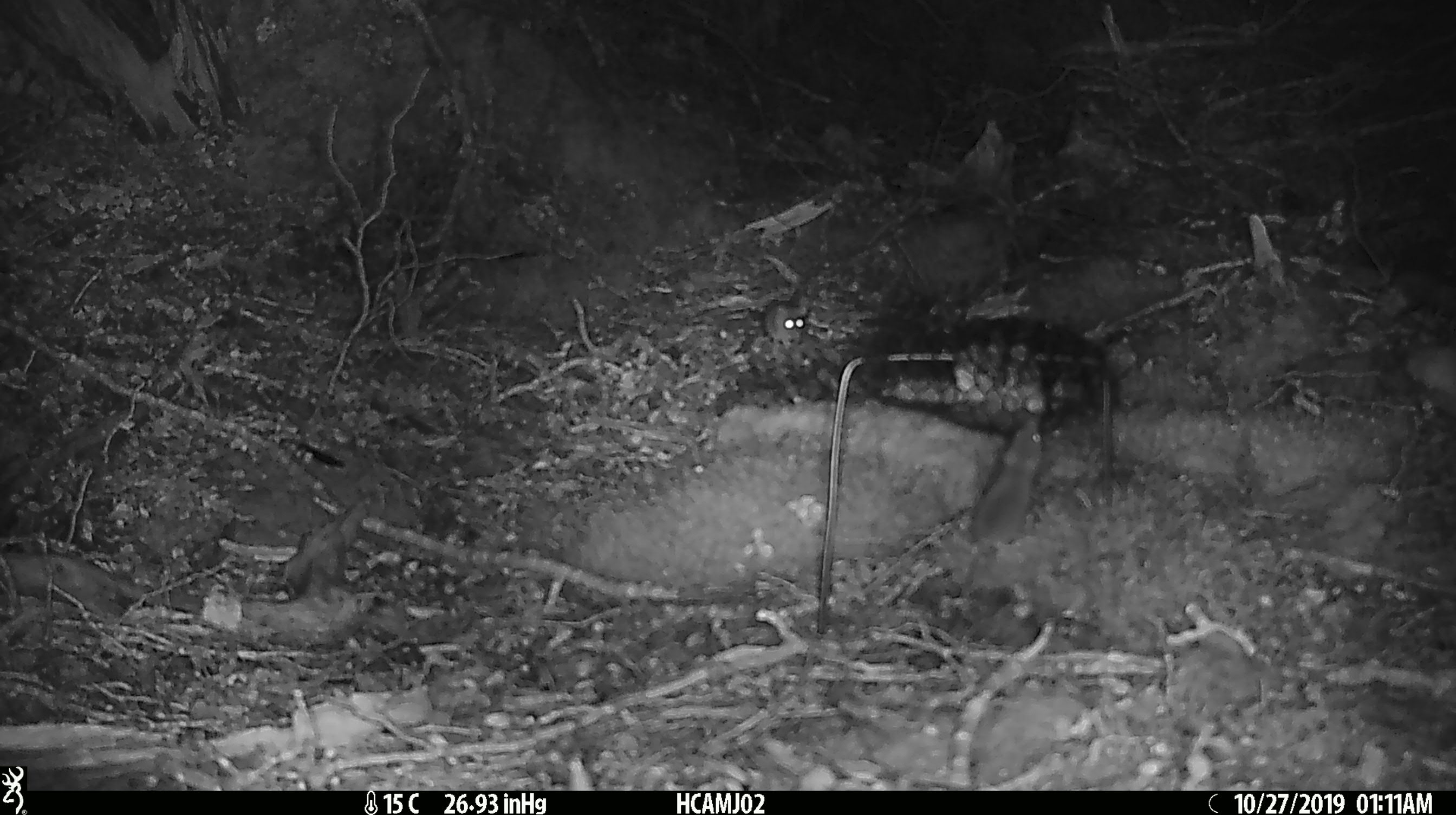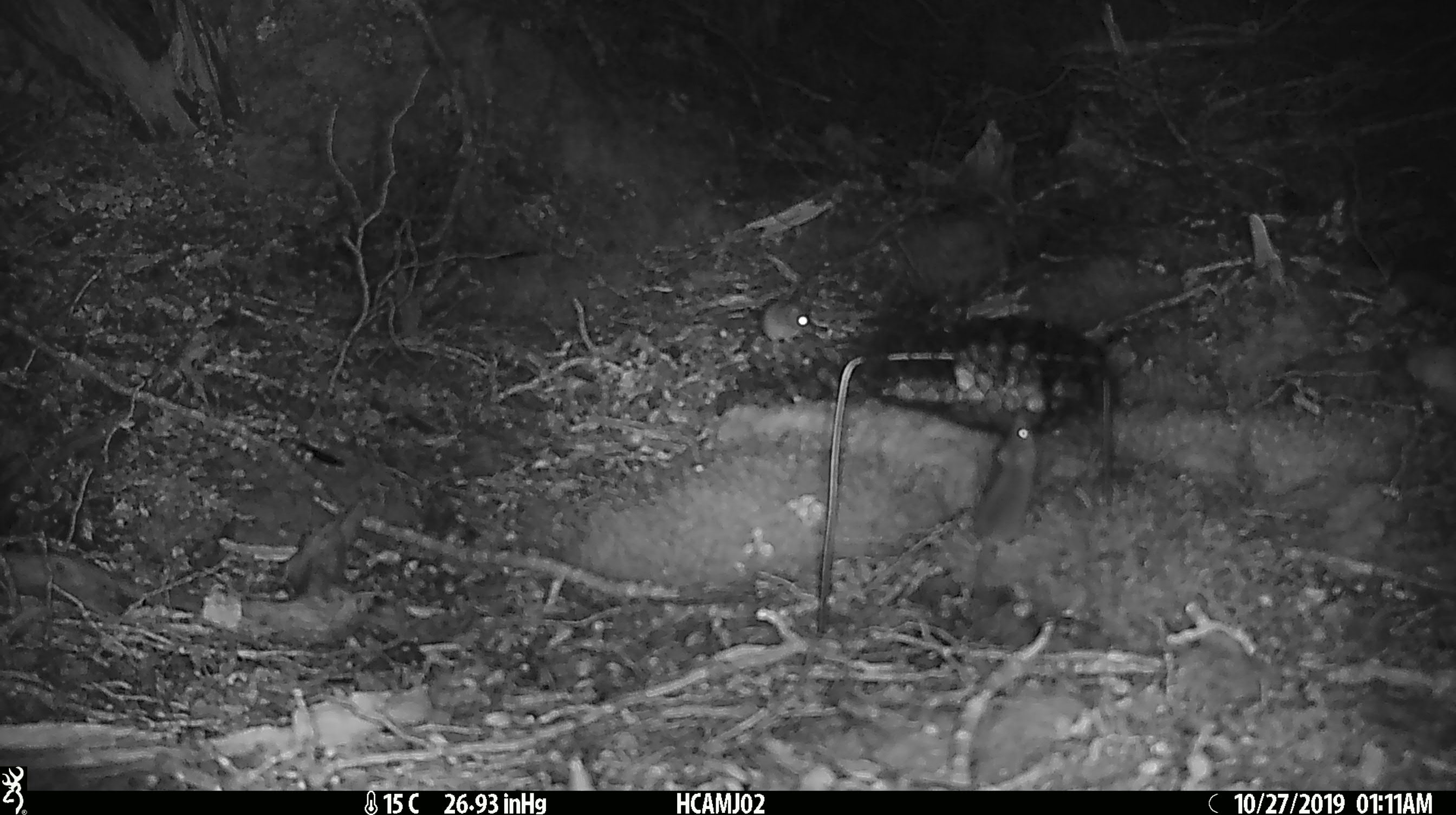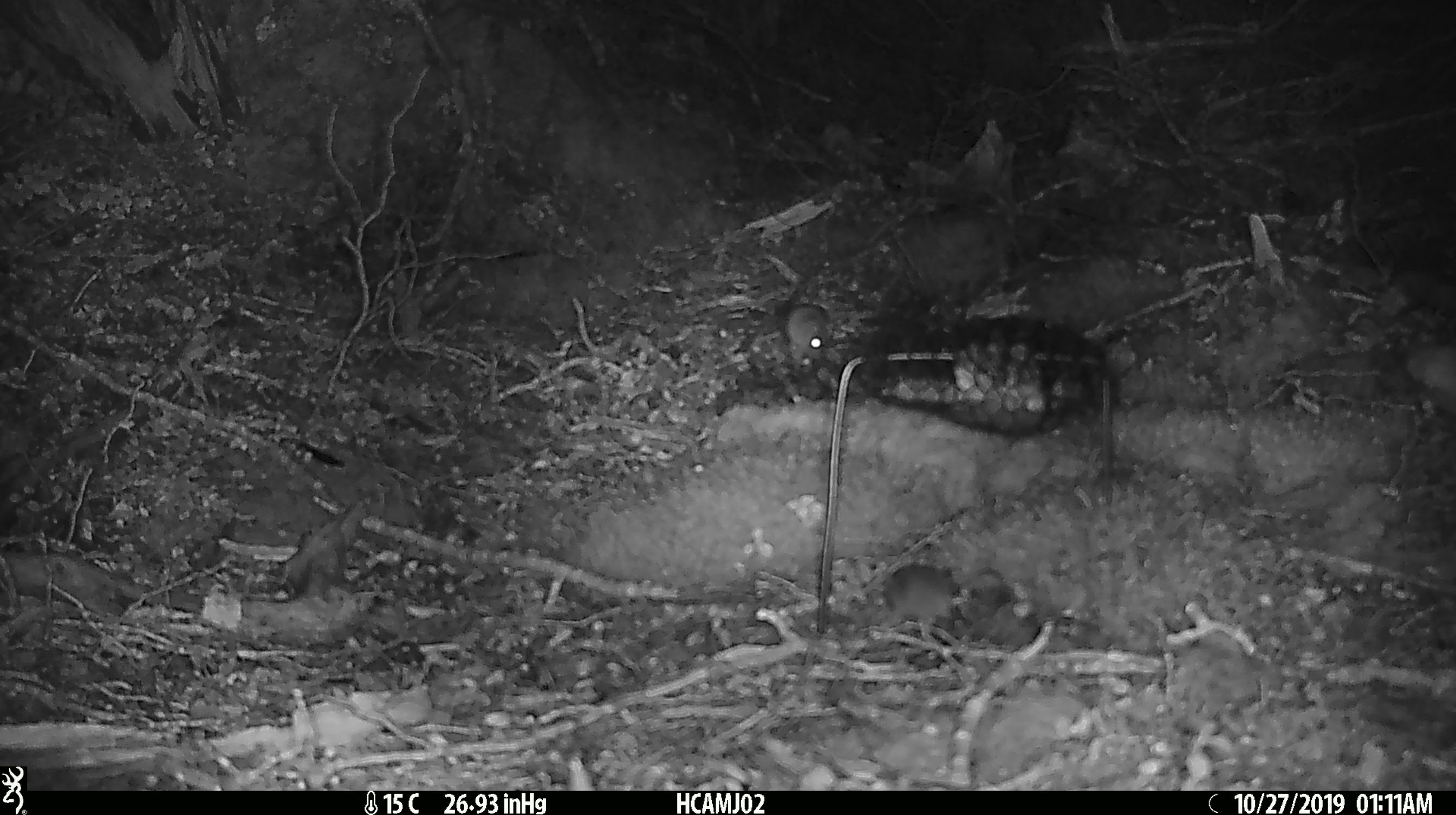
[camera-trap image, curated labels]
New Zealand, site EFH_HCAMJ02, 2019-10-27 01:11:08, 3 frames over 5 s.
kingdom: Animalia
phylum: Chordata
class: Mammalia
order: Rodentia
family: Muridae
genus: Mus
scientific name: Mus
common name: mouse